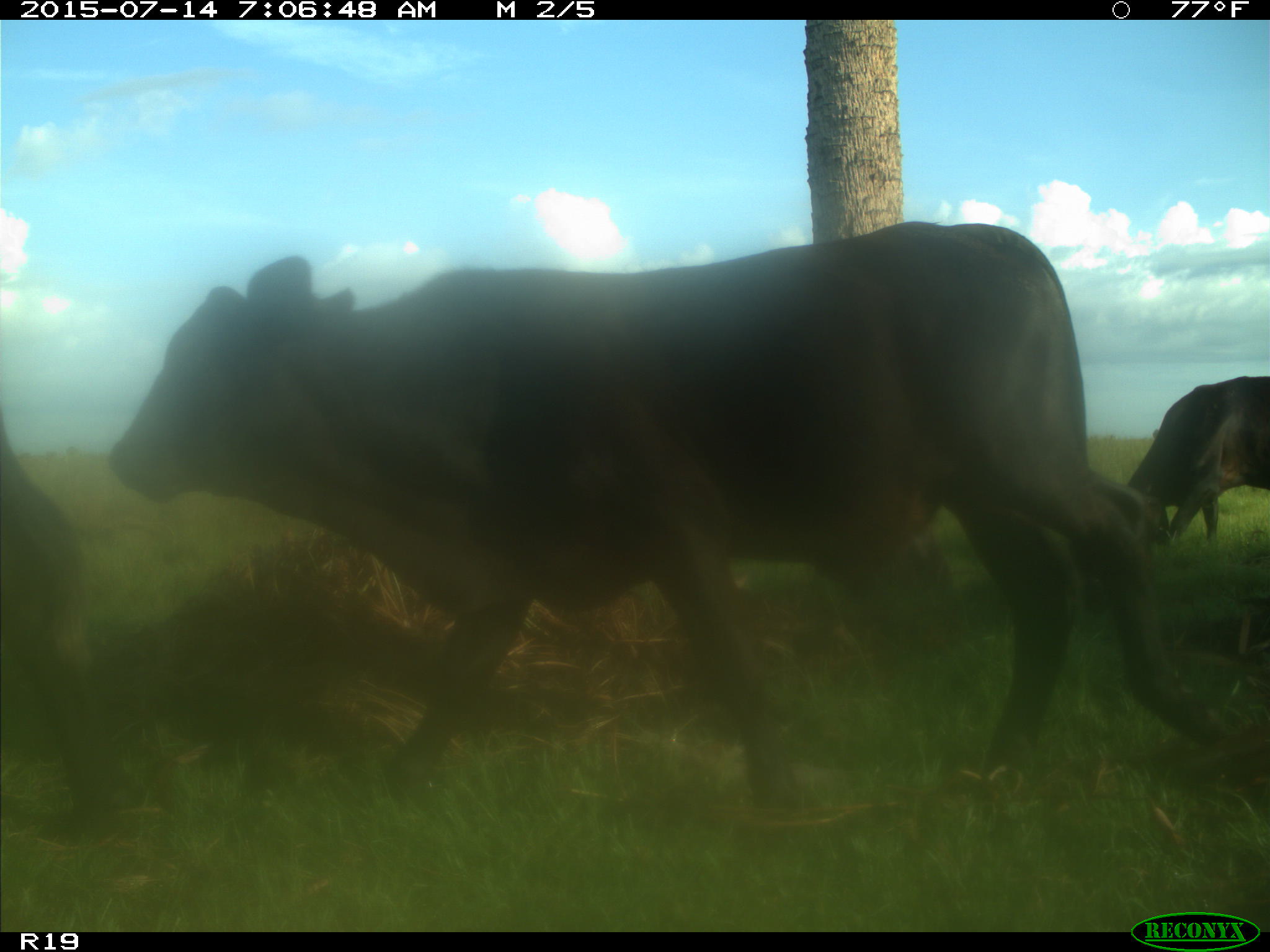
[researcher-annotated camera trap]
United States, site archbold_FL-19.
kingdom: Animalia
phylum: Chordata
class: Mammalia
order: Artiodactyla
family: Bovidae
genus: Bos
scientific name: Bos taurus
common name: domestic cow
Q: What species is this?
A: Bos taurus (domestic cow).